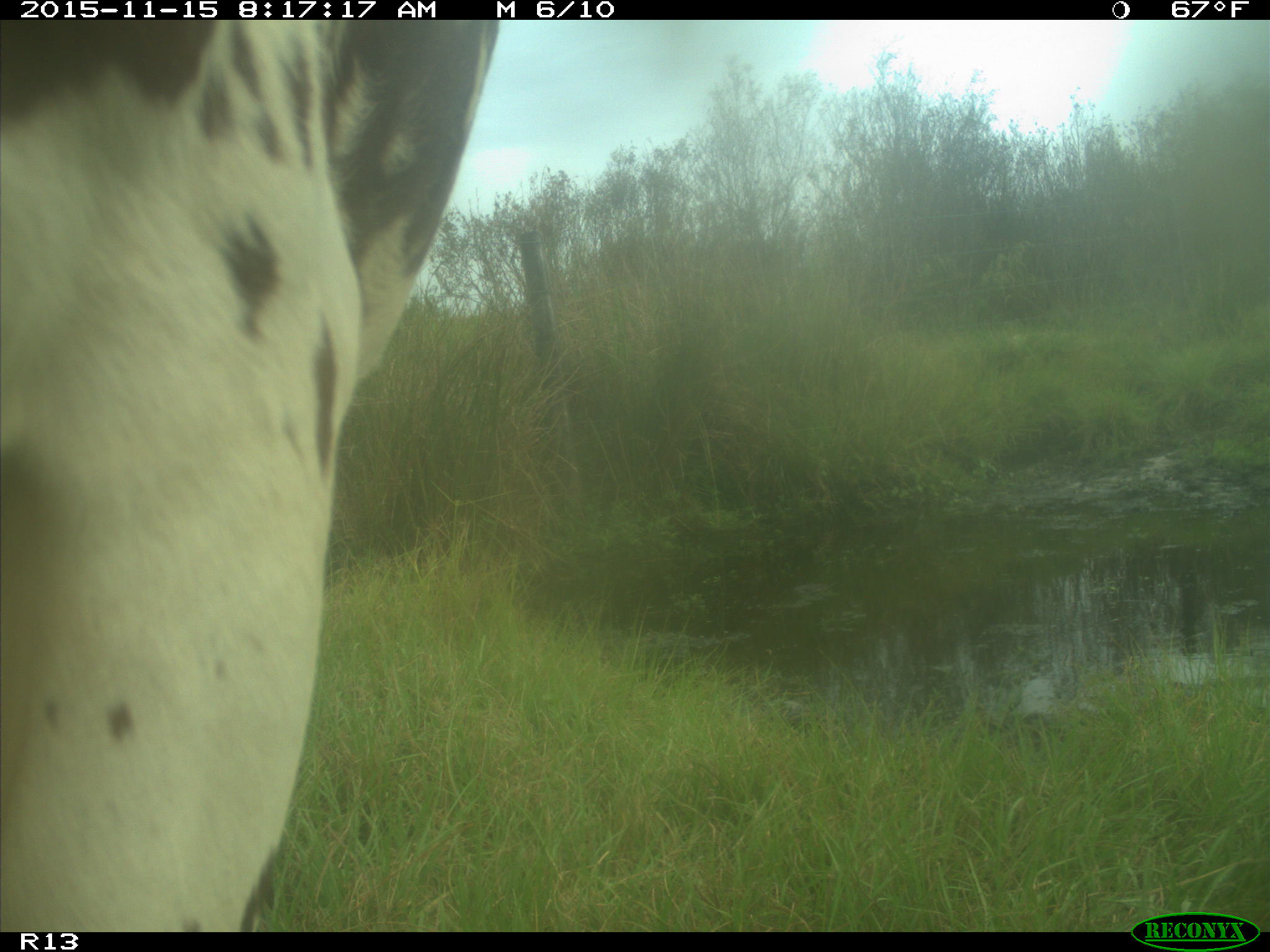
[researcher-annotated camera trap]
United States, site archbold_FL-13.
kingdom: Animalia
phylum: Chordata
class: Mammalia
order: Artiodactyla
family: Bovidae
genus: Bos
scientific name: Bos taurus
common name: domestic cow